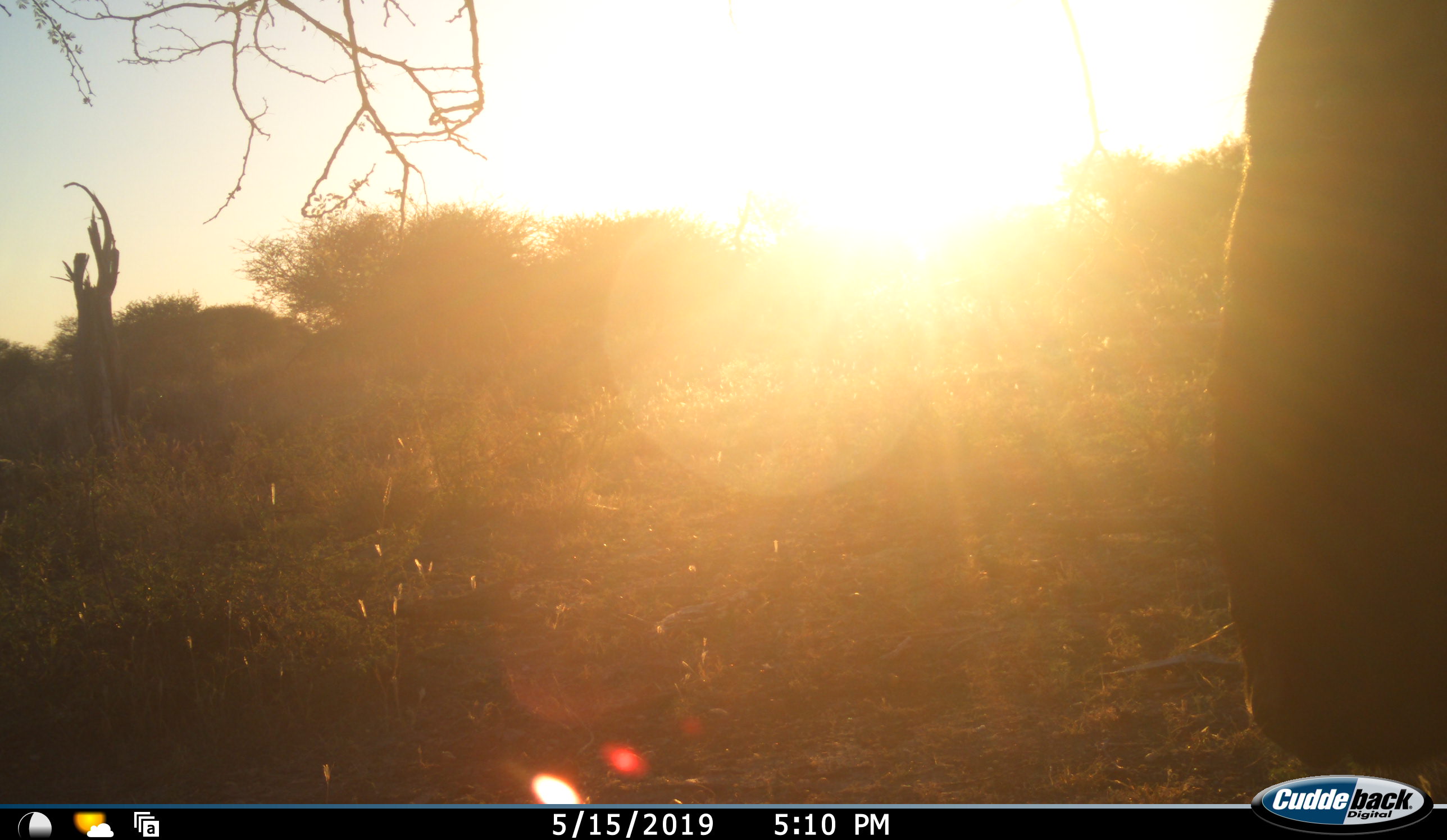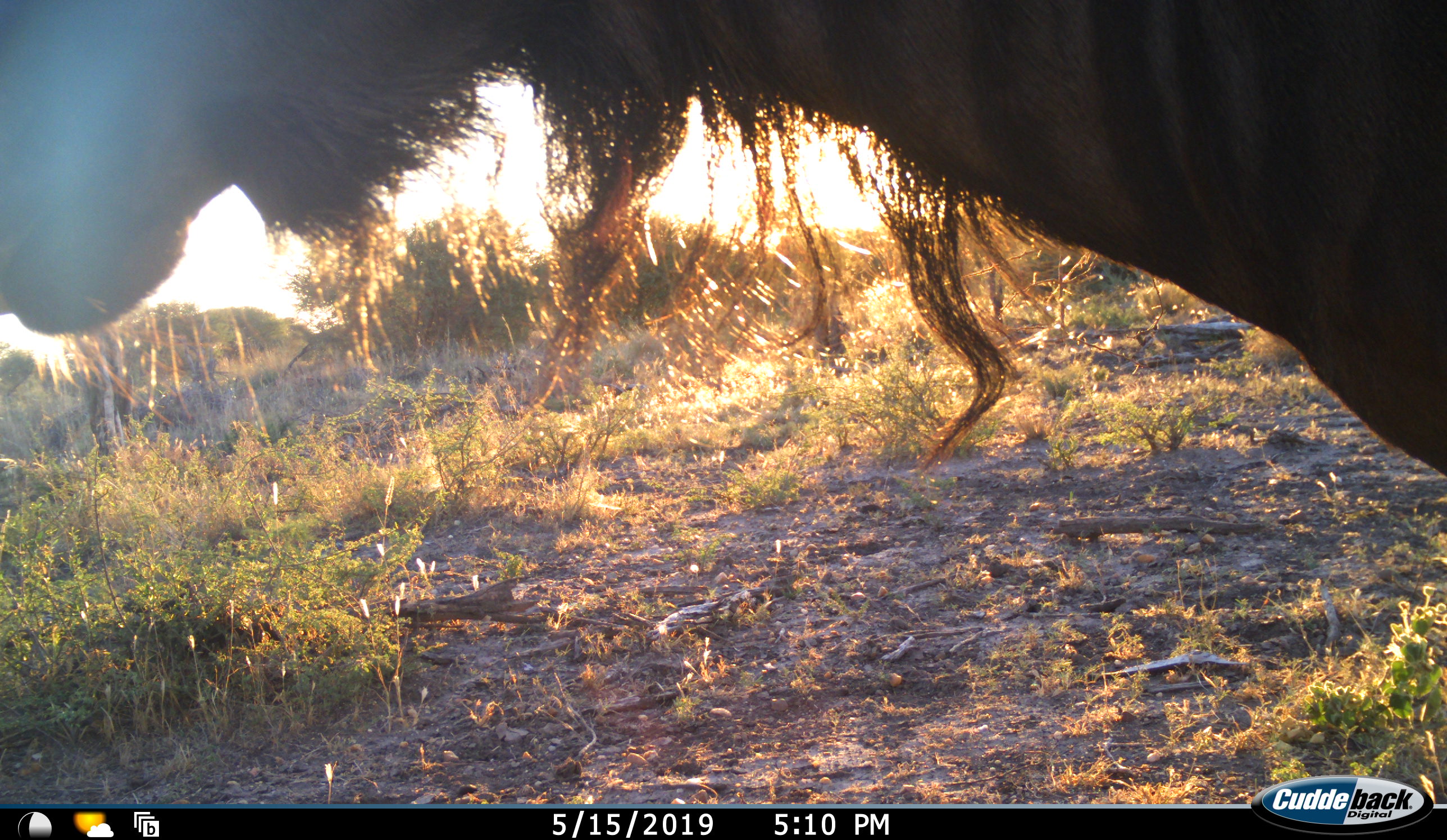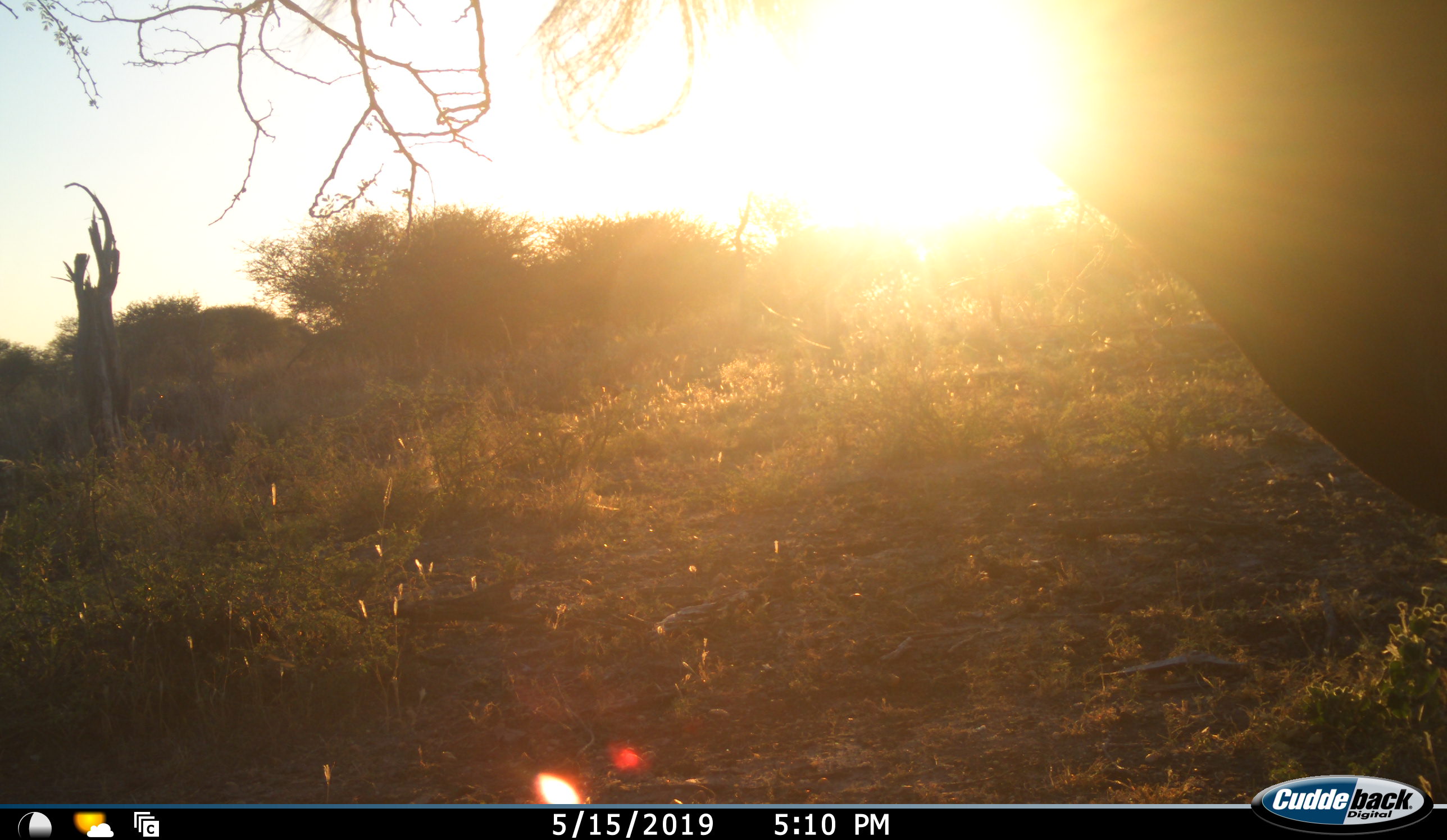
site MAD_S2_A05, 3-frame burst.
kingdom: Animalia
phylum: Chordata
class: Mammalia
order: Artiodactyla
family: Bovidae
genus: Connochaetes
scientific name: Connochaetes taurinus taurinus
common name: blue wildebeest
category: wildebeestblue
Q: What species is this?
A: Wildebeestblue (blue wildebeest) (Connochaetes taurinus taurinus).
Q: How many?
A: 1.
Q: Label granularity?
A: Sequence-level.